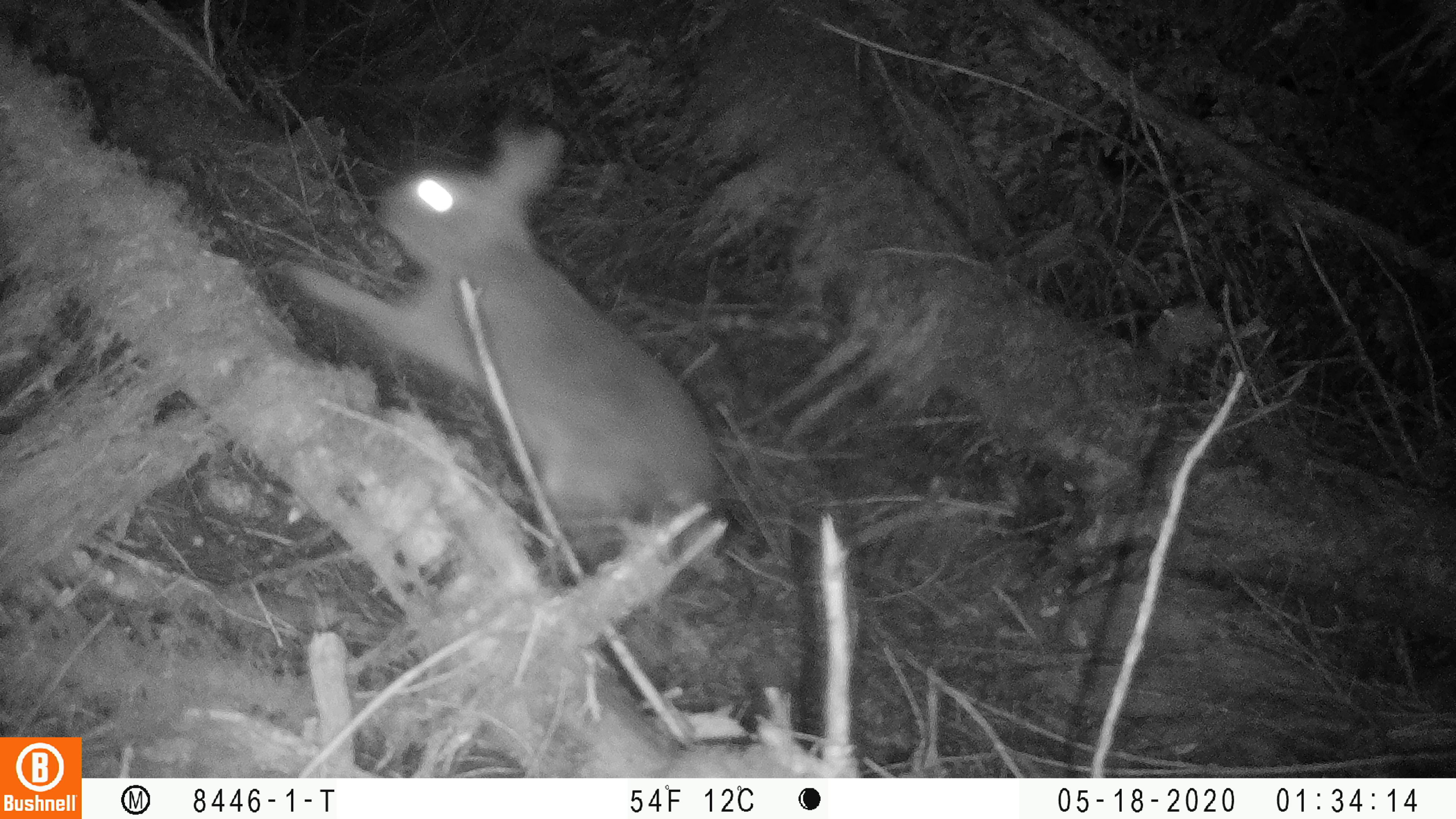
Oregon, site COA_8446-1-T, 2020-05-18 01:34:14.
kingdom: Animalia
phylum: Chordata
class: Mammalia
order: Lagomorpha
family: Leporidae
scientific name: Leporidae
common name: hares and rabbits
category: leporidae family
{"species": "leporidae family (hares and rabbits) (Leporidae)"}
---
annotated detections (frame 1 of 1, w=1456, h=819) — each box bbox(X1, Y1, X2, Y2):
leporidae family: bbox(271, 115, 735, 593)